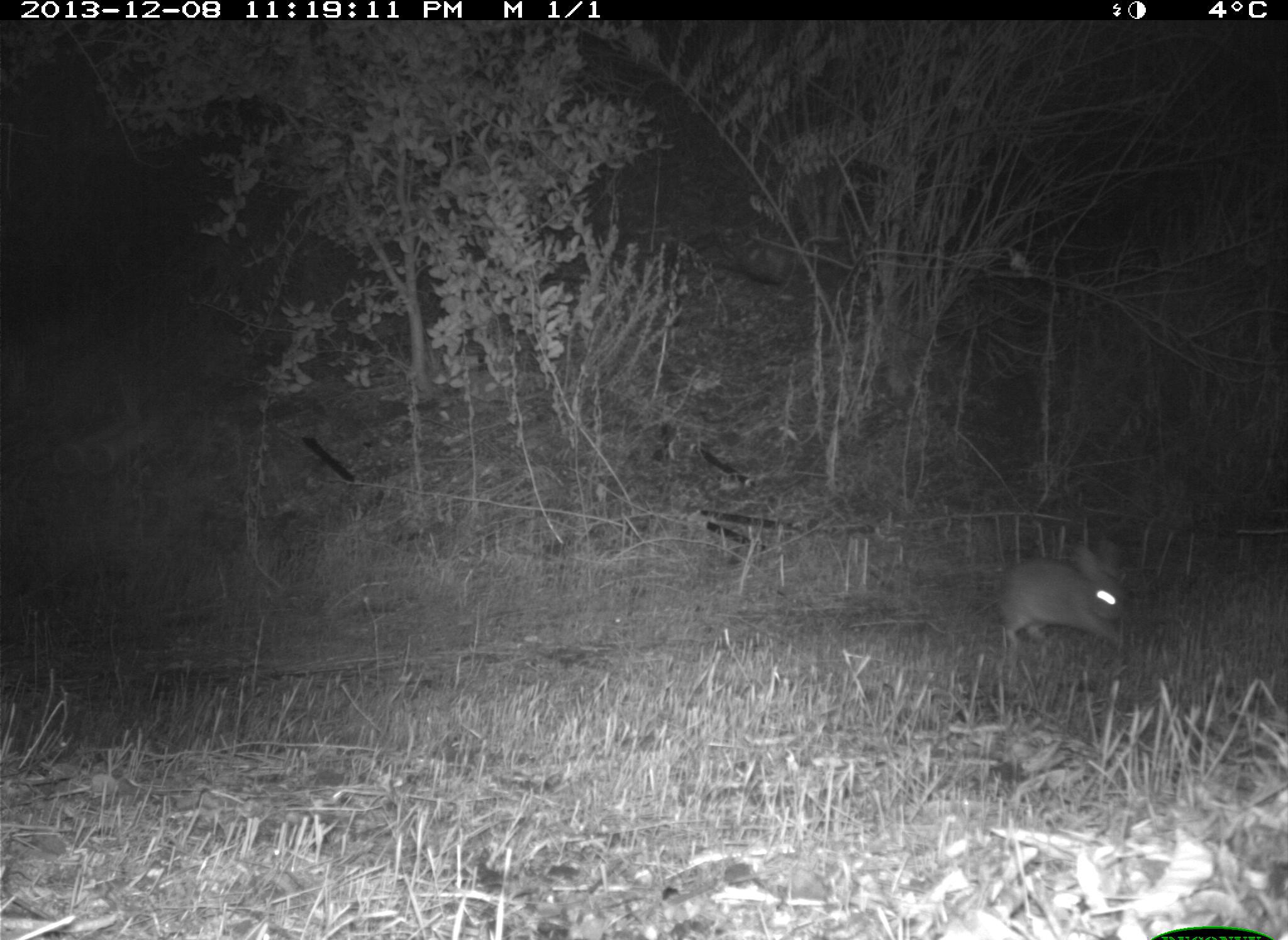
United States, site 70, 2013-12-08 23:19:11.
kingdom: Animalia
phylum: Chordata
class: Mammalia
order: Lagomorpha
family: Leporidae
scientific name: Leporidae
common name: rabbits and hares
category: rabbit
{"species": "rabbit (rabbits and hares) (Leporidae)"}